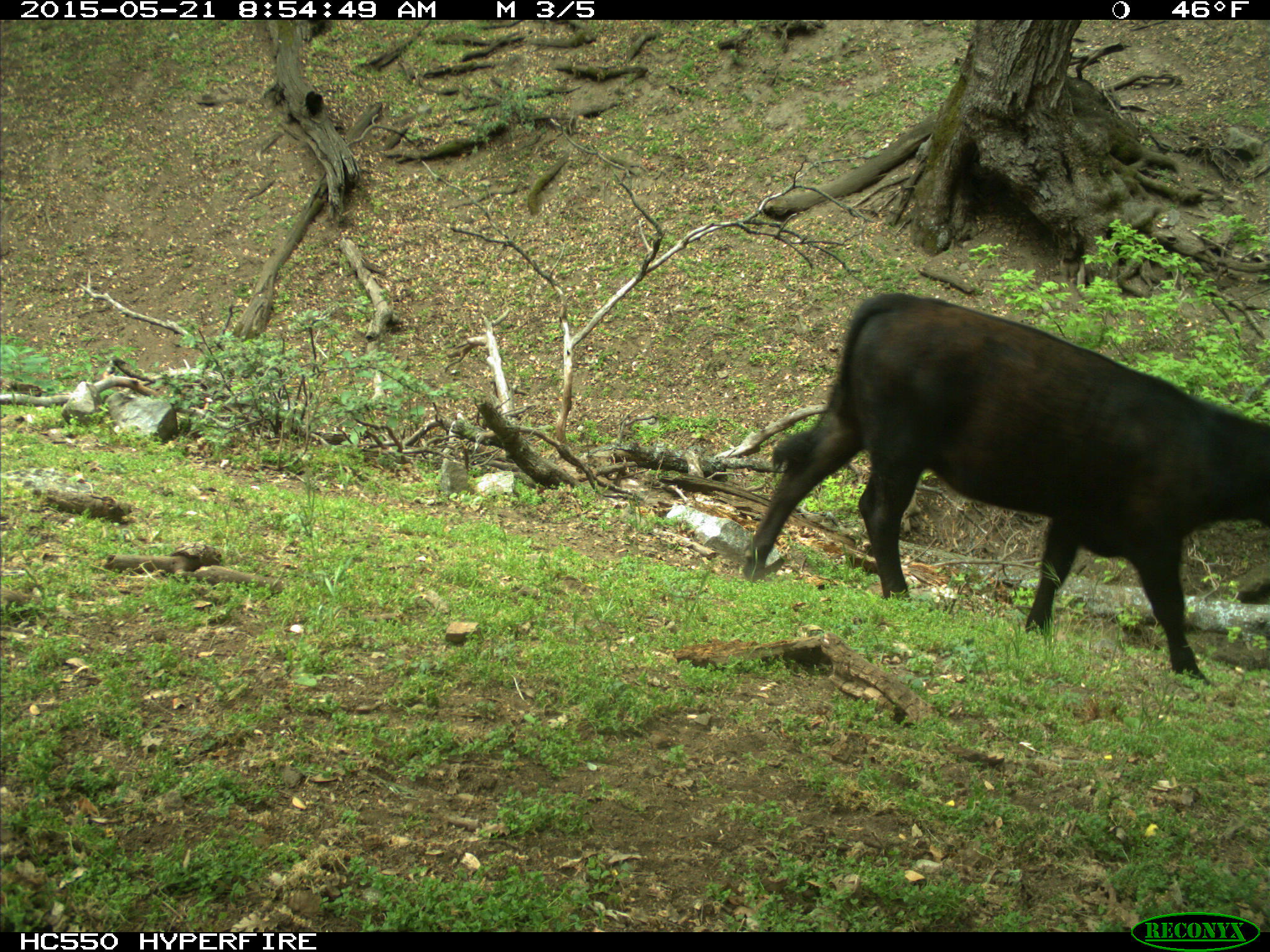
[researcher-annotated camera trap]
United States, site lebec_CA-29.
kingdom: Animalia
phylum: Chordata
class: Mammalia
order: Artiodactyla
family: Bovidae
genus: Bos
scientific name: Bos taurus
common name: domestic cow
Bos taurus (domestic cow).